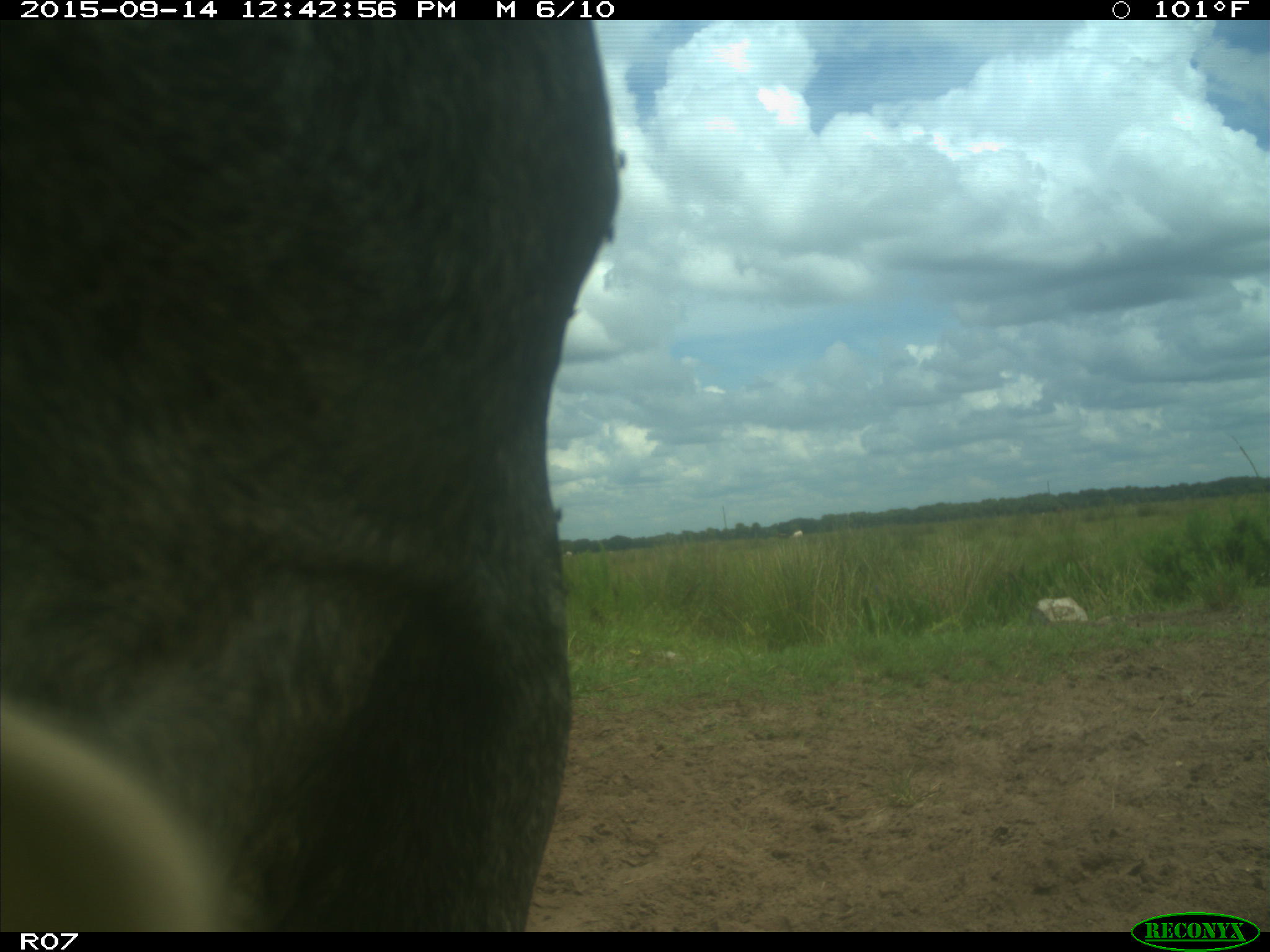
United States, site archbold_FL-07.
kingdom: Animalia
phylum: Chordata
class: Mammalia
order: Artiodactyla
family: Bovidae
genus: Bos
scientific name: Bos taurus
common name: domestic cow